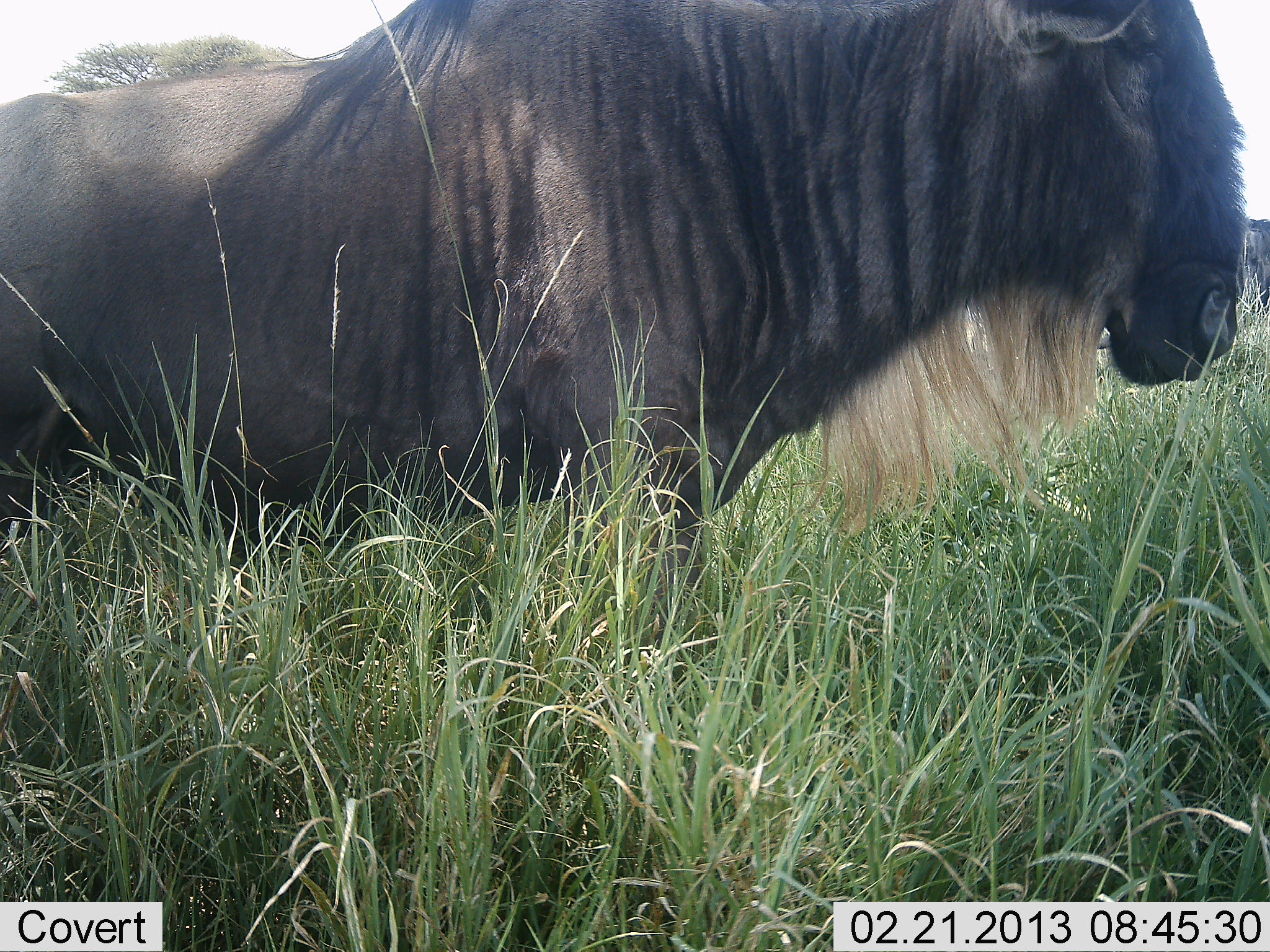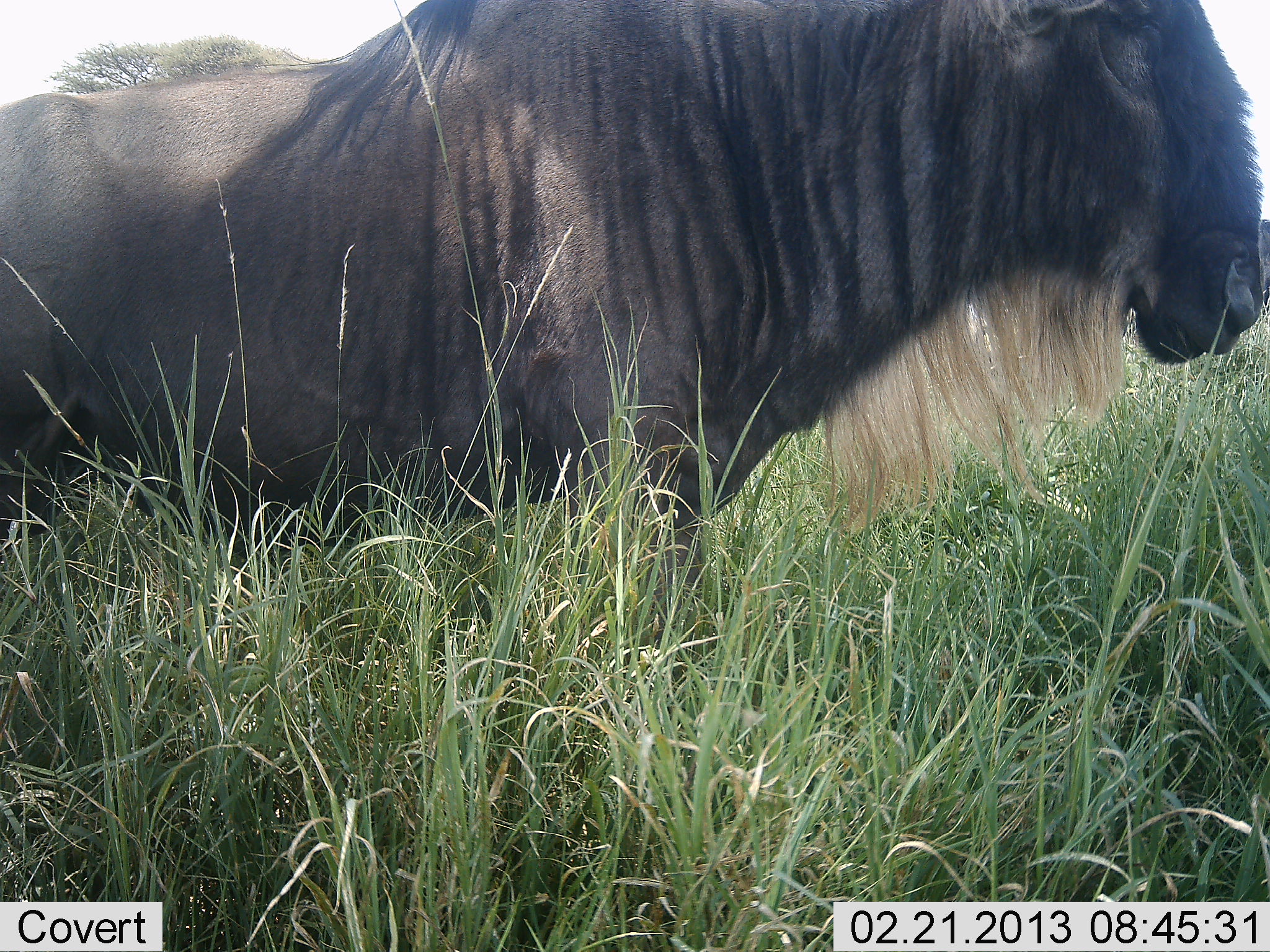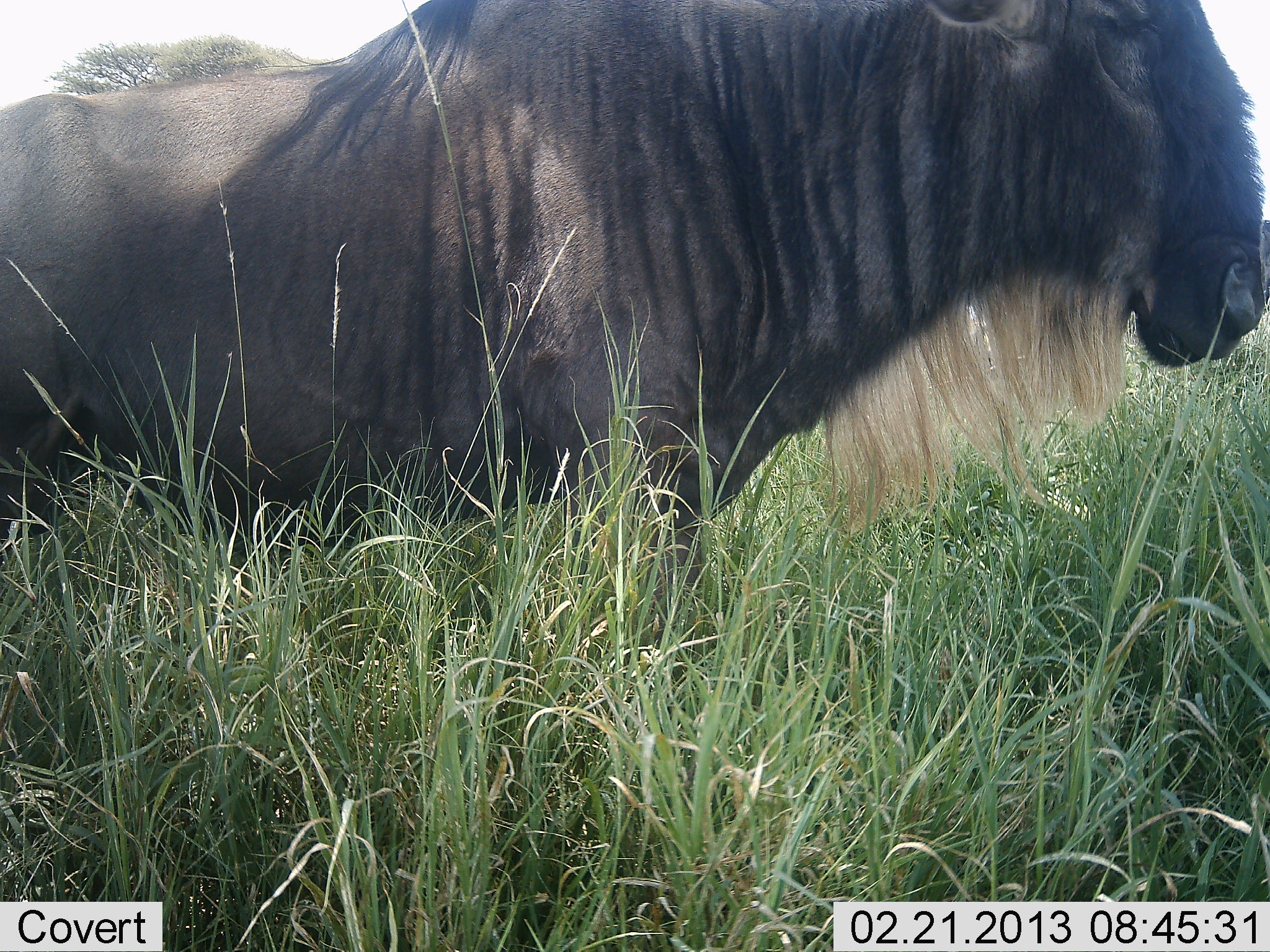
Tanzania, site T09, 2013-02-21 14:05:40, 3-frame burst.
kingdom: Animalia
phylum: Chordata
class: Mammalia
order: Artiodactyla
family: Bovidae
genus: Connochaetes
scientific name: Connochaetes taurinus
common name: blue wildebeest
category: wildebeest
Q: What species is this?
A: Wildebeest (blue wildebeest) (Connochaetes taurinus).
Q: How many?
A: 1.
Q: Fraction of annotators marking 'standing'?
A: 86%.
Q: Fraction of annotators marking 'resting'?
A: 14%.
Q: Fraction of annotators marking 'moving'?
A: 5%.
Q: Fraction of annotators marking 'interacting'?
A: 0%.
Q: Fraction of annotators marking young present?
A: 0%.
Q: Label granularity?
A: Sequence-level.